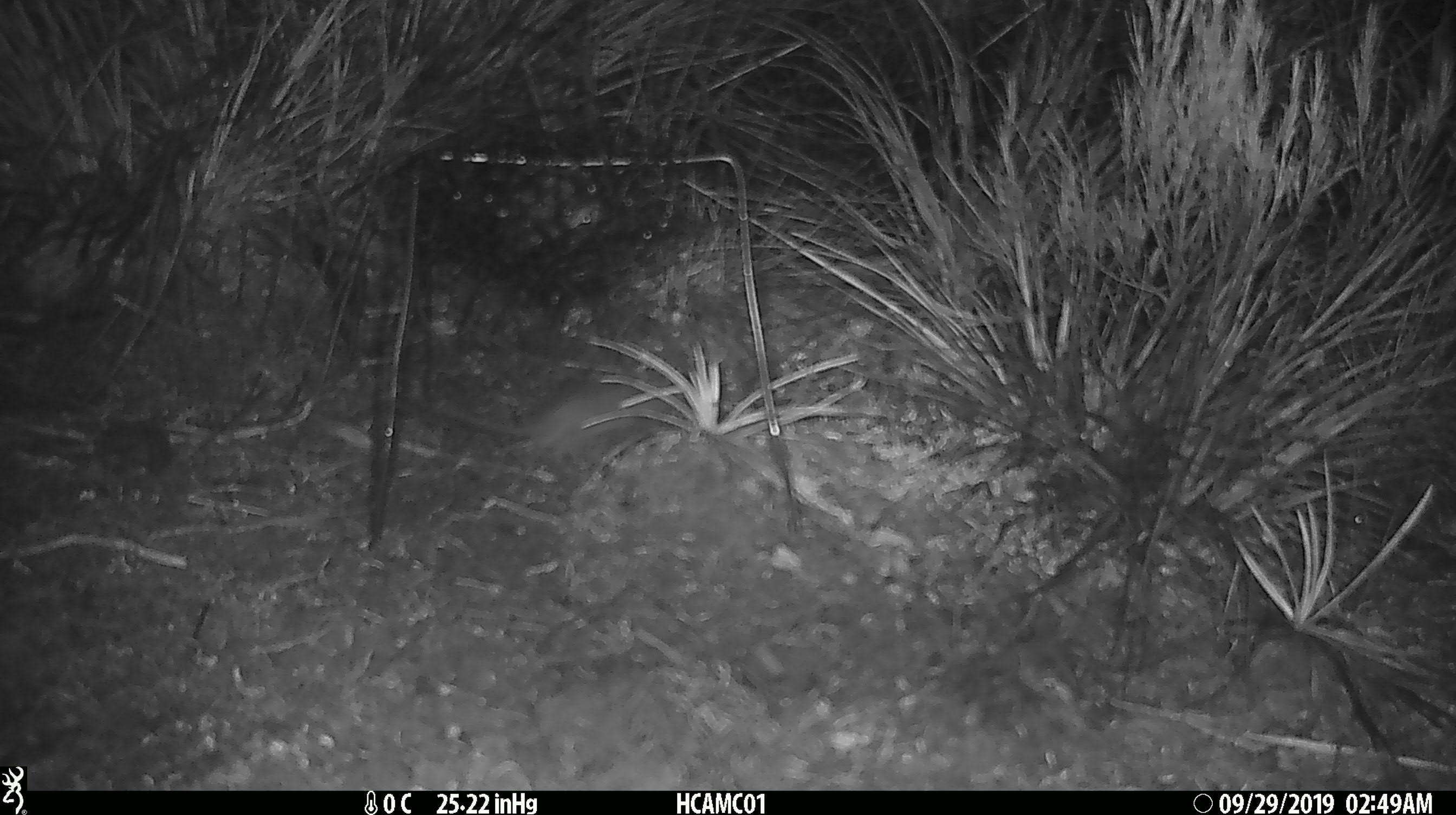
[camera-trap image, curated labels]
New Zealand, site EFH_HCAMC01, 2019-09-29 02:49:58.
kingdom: Animalia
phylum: Chordata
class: Mammalia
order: Rodentia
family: Muridae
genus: Mus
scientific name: Mus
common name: mouse